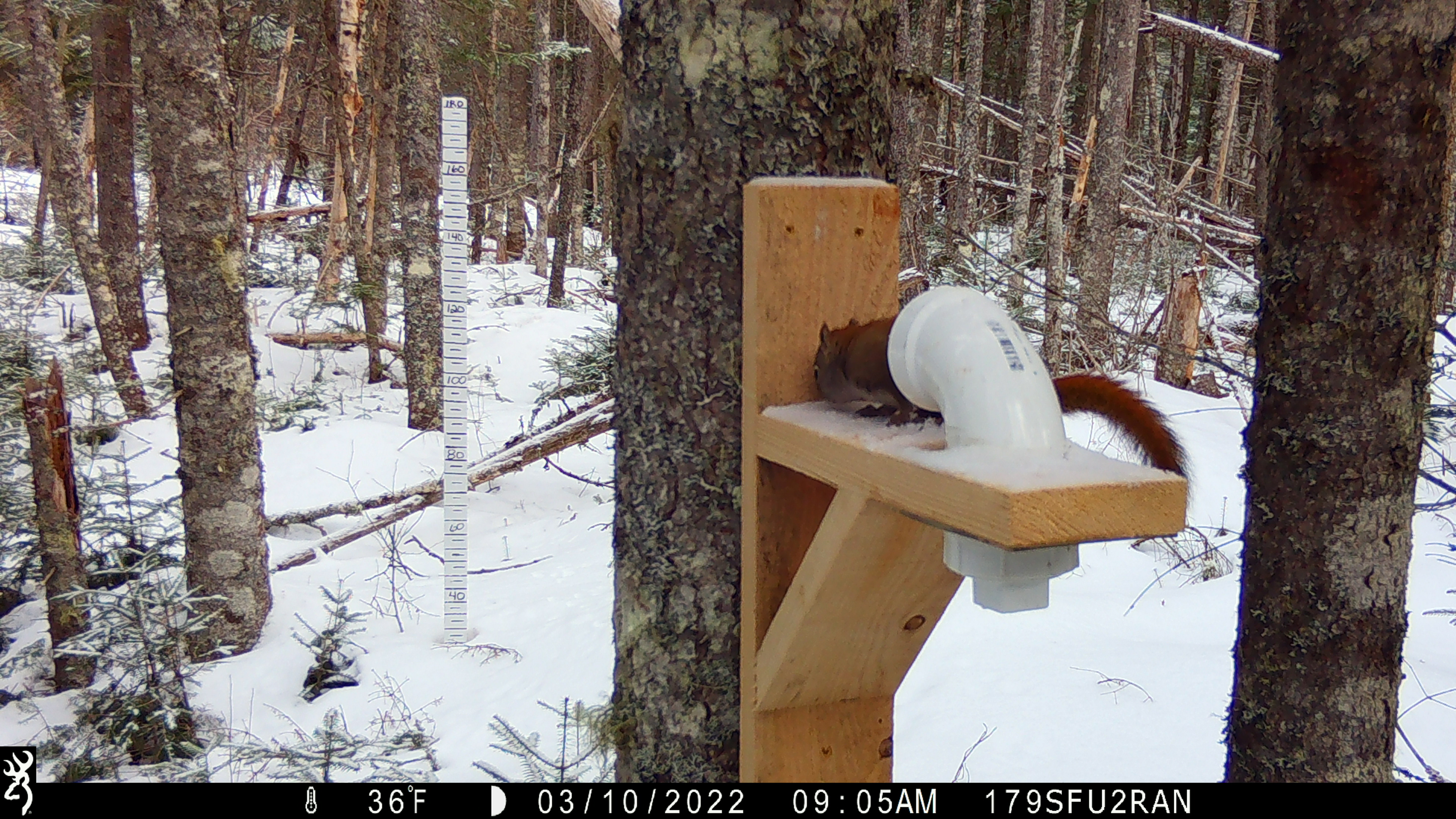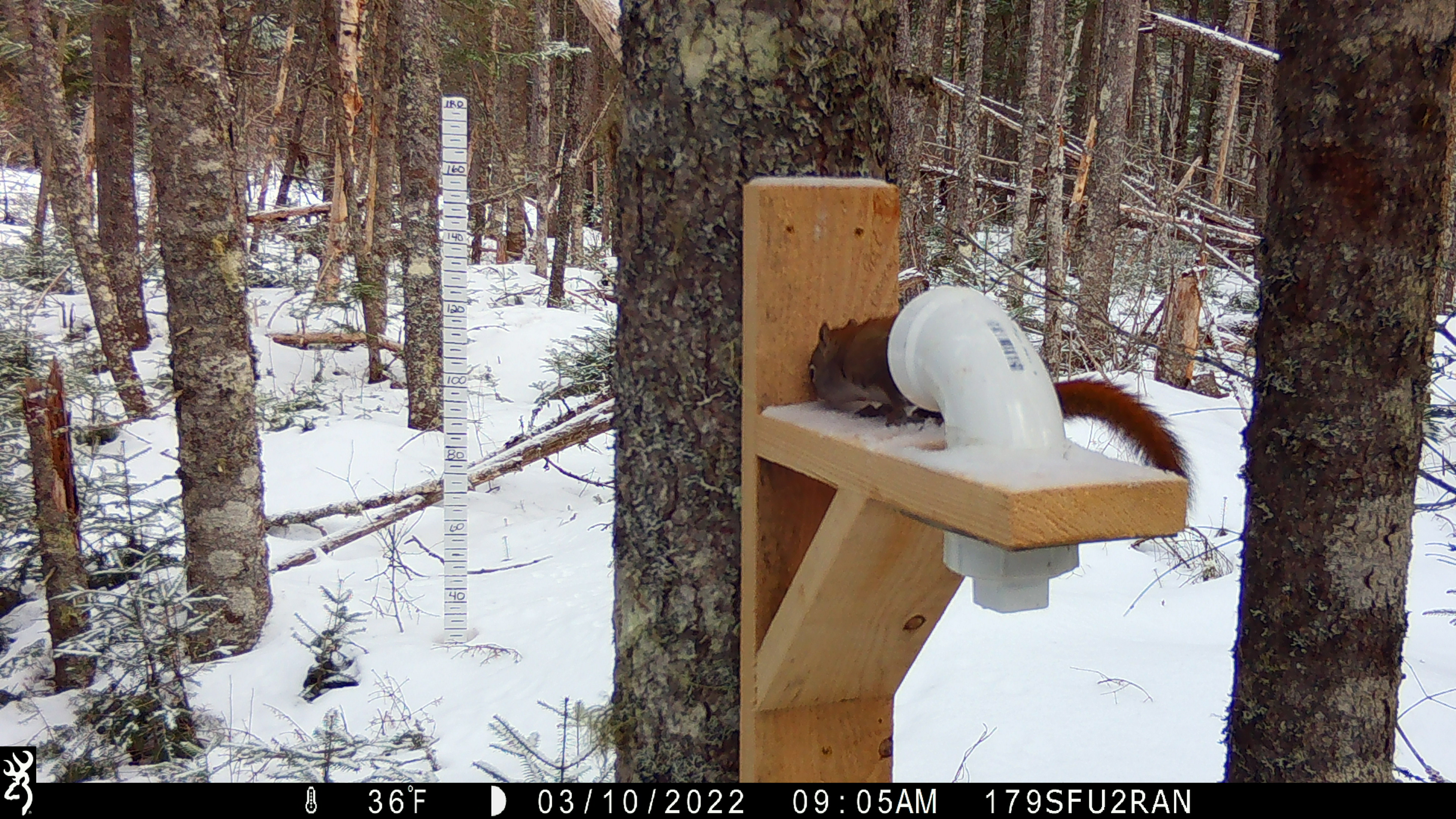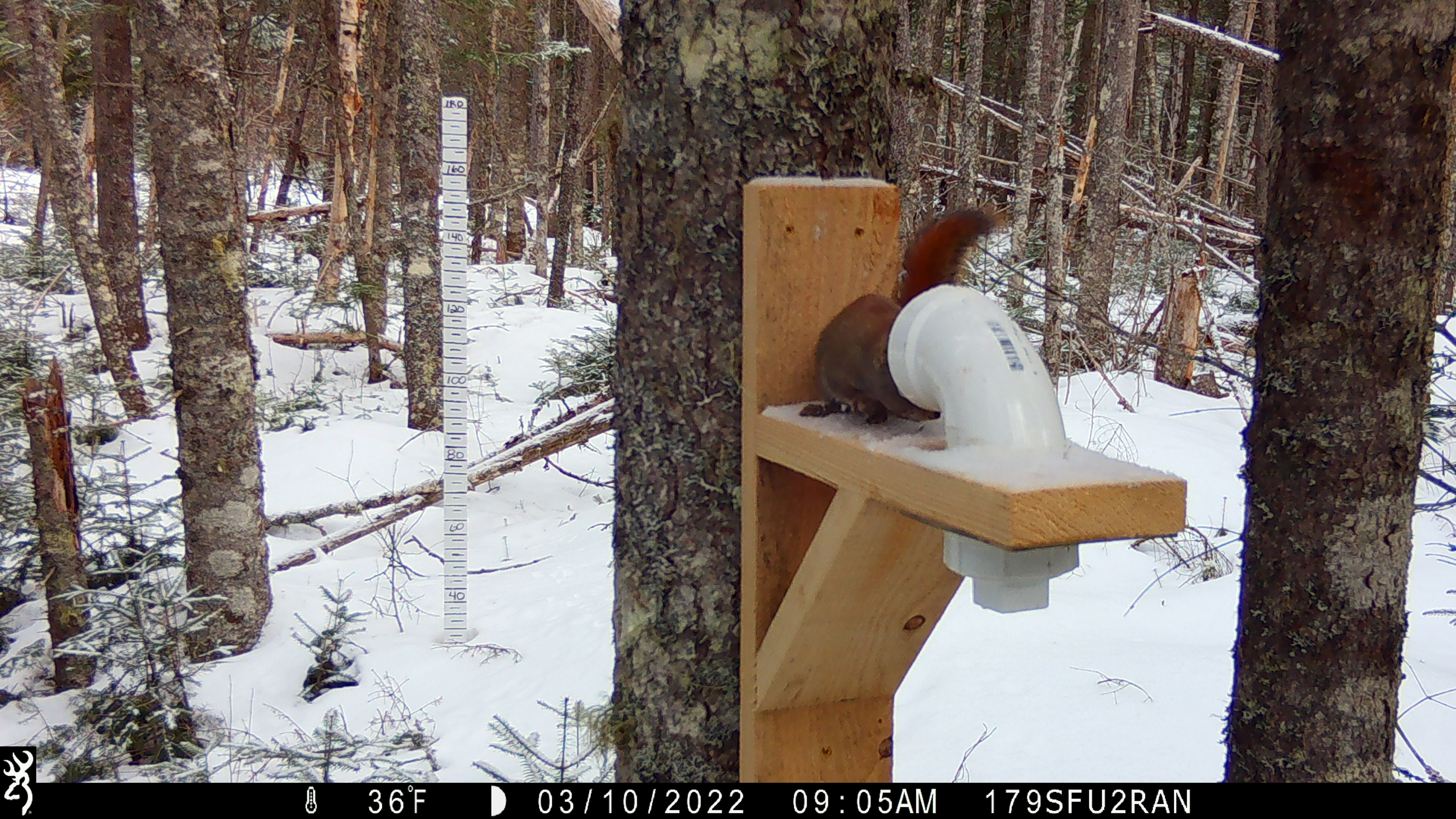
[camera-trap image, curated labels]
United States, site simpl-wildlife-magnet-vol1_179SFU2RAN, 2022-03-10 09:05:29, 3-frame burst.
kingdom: Animalia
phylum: Chordata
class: Mammalia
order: Rodentia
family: Sciuridae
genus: Tamiasciurus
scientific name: Tamiasciurus hudsonicus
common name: red squirrel